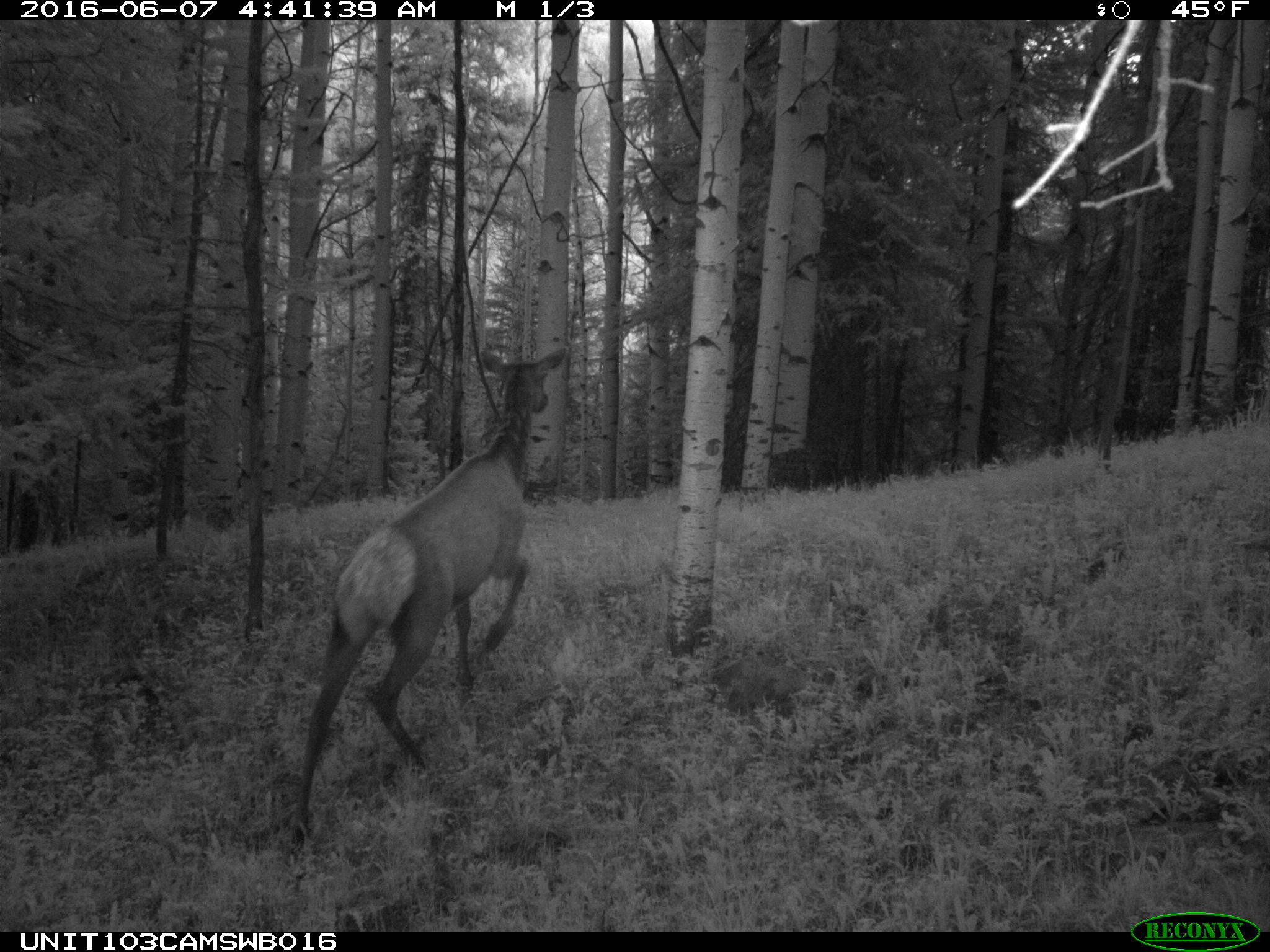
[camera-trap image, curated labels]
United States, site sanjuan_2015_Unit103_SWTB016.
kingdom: Animalia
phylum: Chordata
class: Mammalia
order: Artiodactyla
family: Cervidae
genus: Cervus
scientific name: Cervus elaphus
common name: red deer